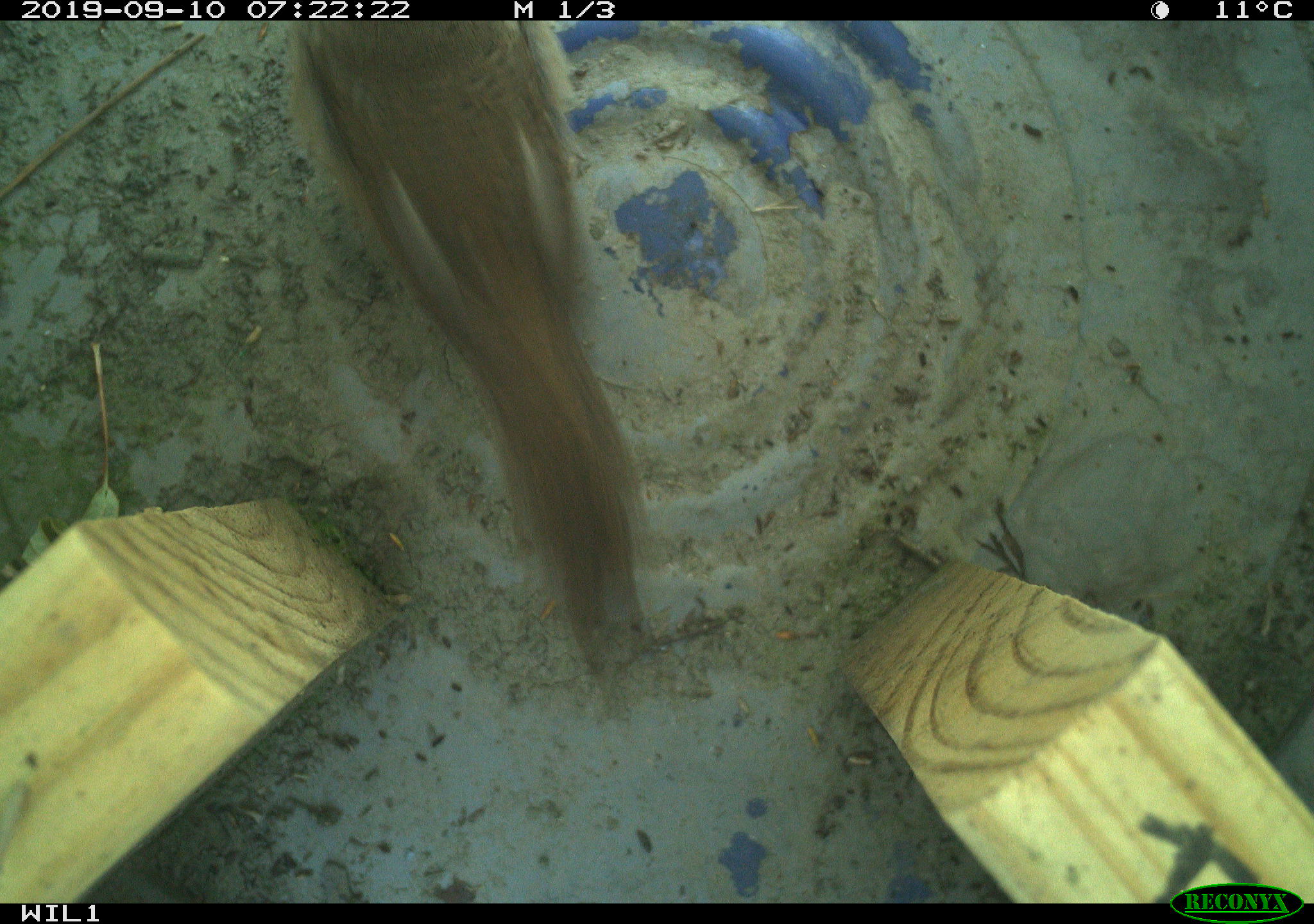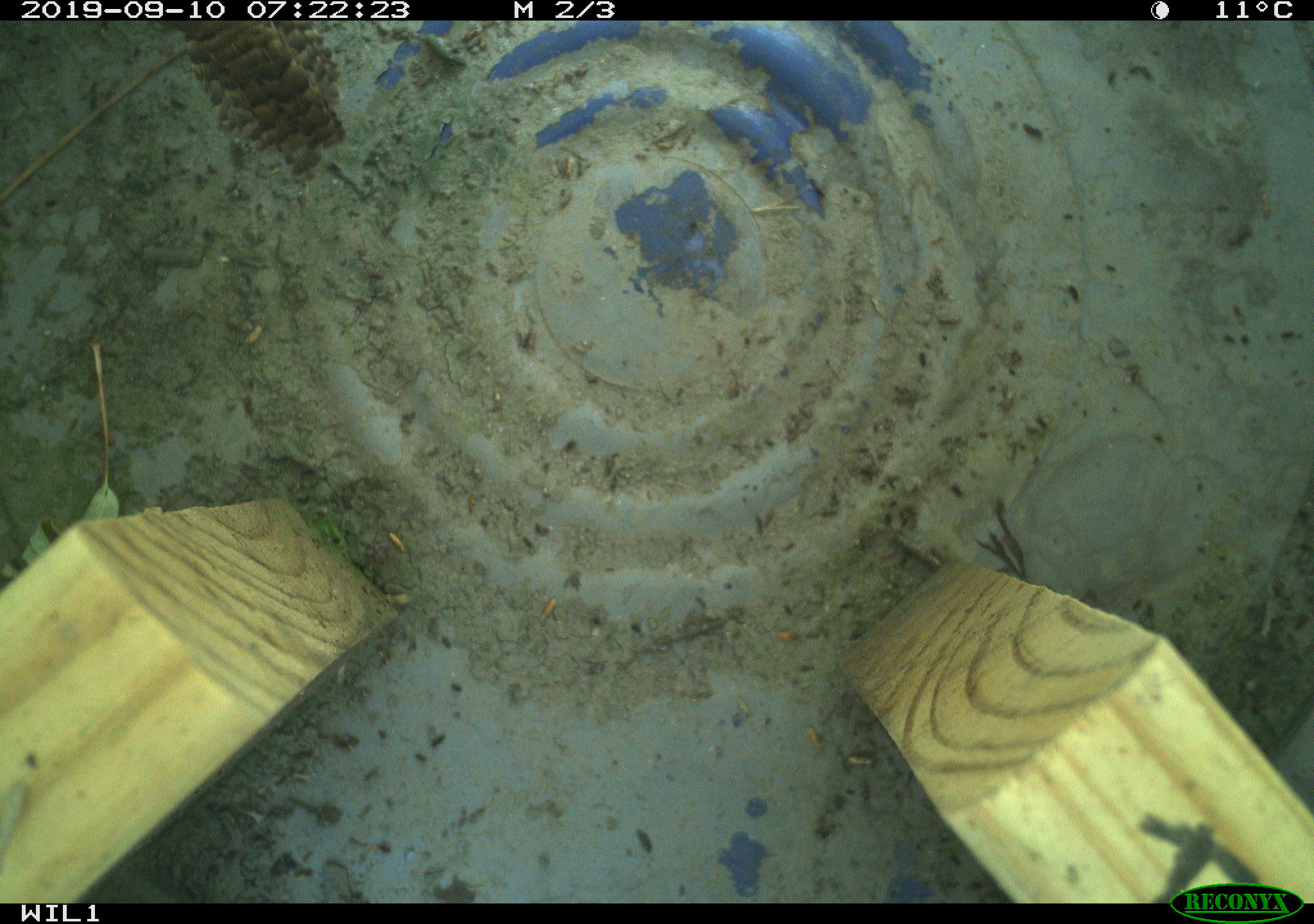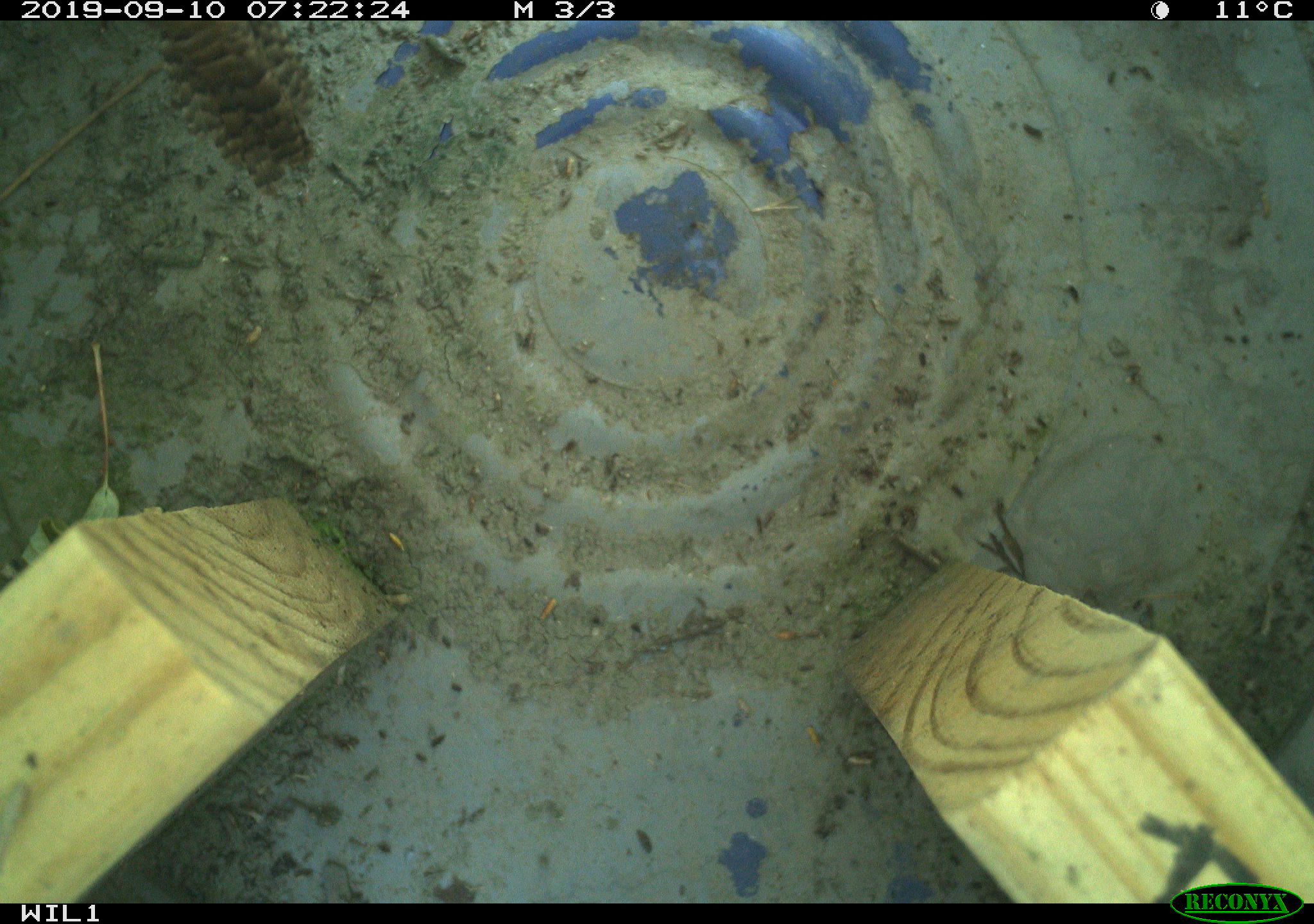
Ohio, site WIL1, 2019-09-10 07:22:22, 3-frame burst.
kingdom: Animalia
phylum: Chordata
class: Aves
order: Passeriformes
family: Troglodytidae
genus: Troglodytes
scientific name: Troglodytes aedon aedon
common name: northern house wren